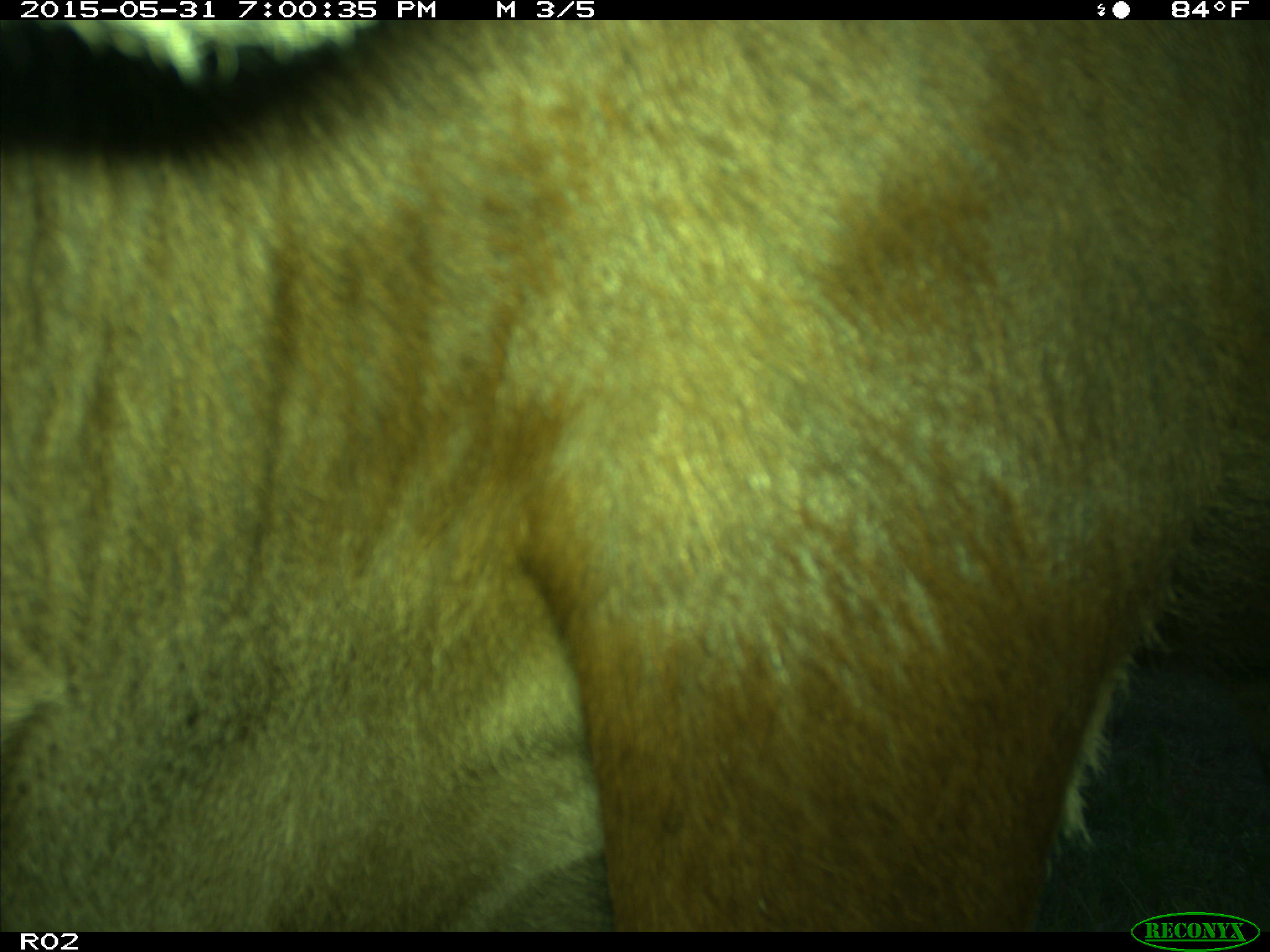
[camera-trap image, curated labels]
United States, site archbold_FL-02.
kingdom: Animalia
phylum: Chordata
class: Mammalia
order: Artiodactyla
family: Bovidae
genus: Bos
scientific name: Bos taurus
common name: domestic cow